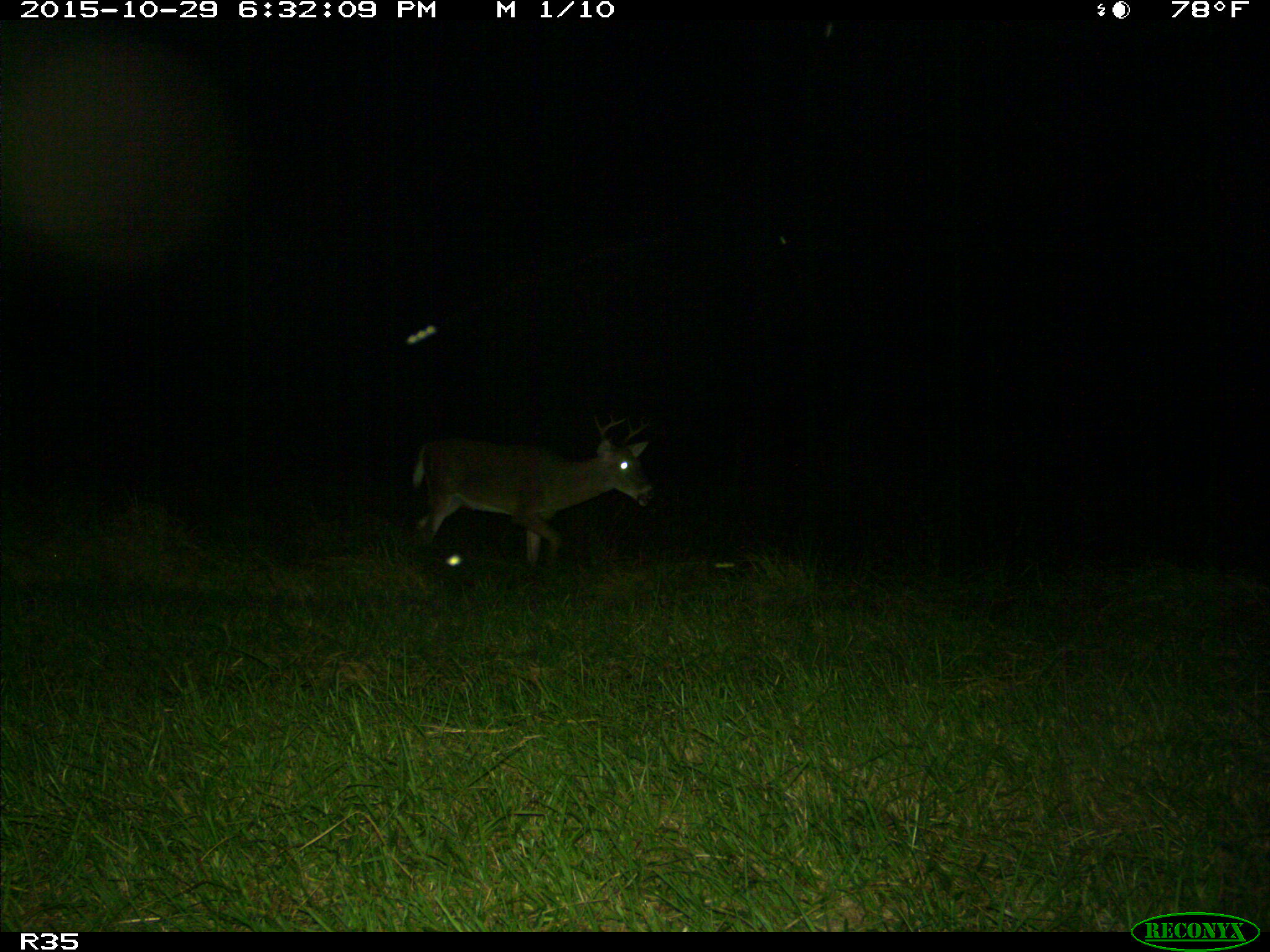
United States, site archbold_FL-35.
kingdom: Animalia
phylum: Chordata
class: Mammalia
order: Artiodactyla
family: Cervidae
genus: Odocoileus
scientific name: Odocoileus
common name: deer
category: unidentified deer